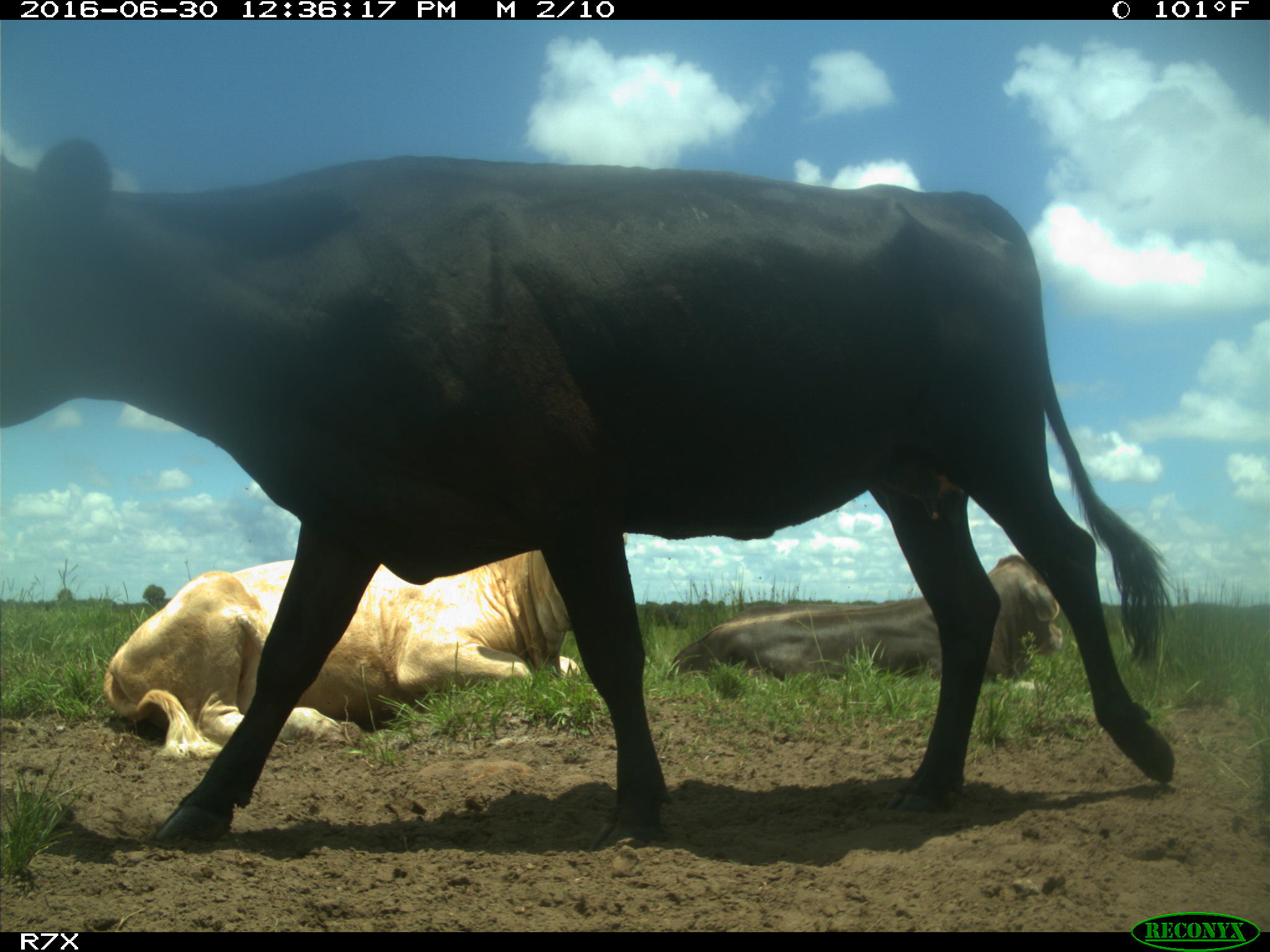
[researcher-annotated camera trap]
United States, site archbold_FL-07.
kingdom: Animalia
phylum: Chordata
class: Mammalia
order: Artiodactyla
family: Bovidae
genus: Bos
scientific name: Bos taurus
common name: domestic cow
Bos taurus (domestic cow).